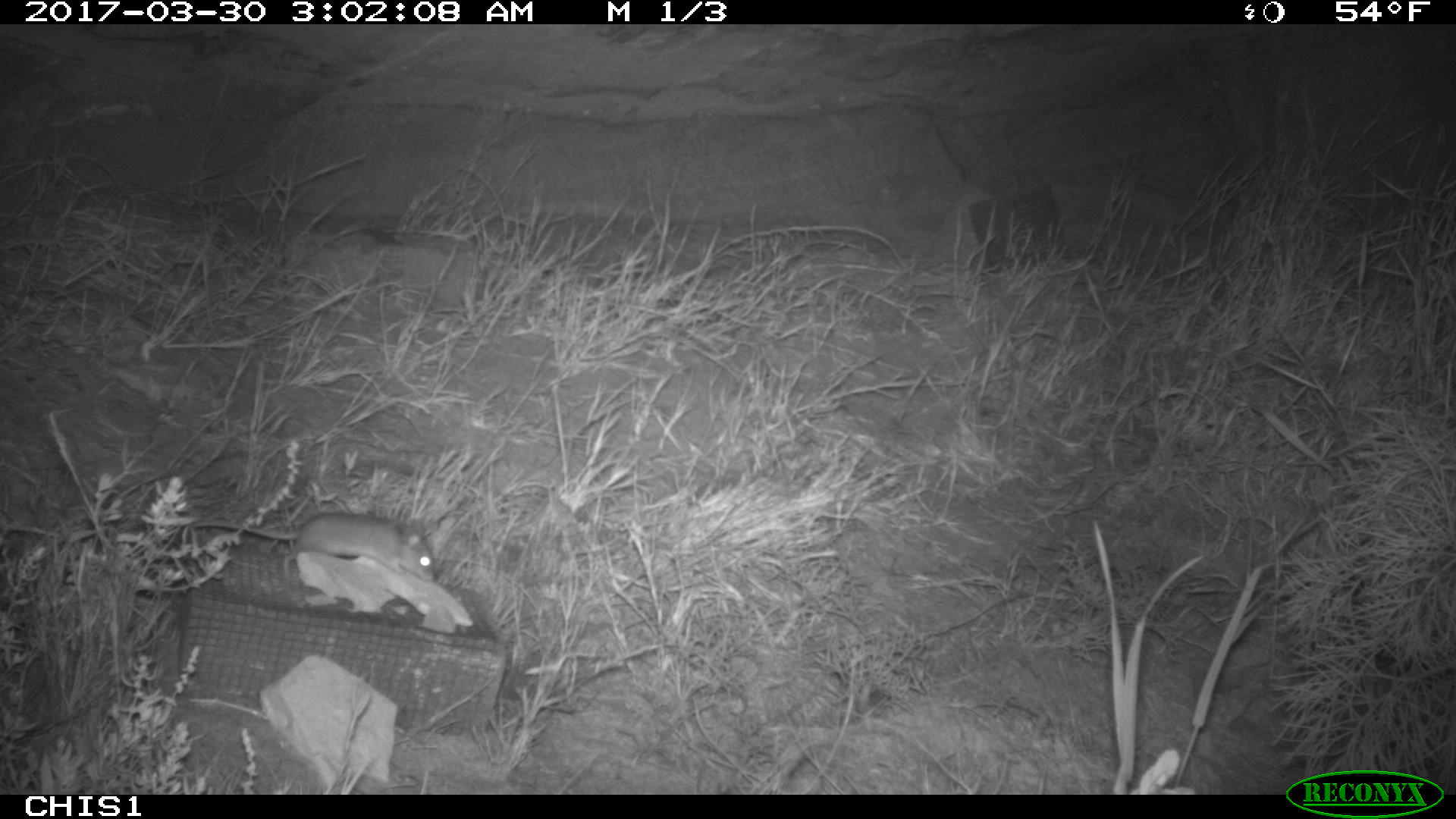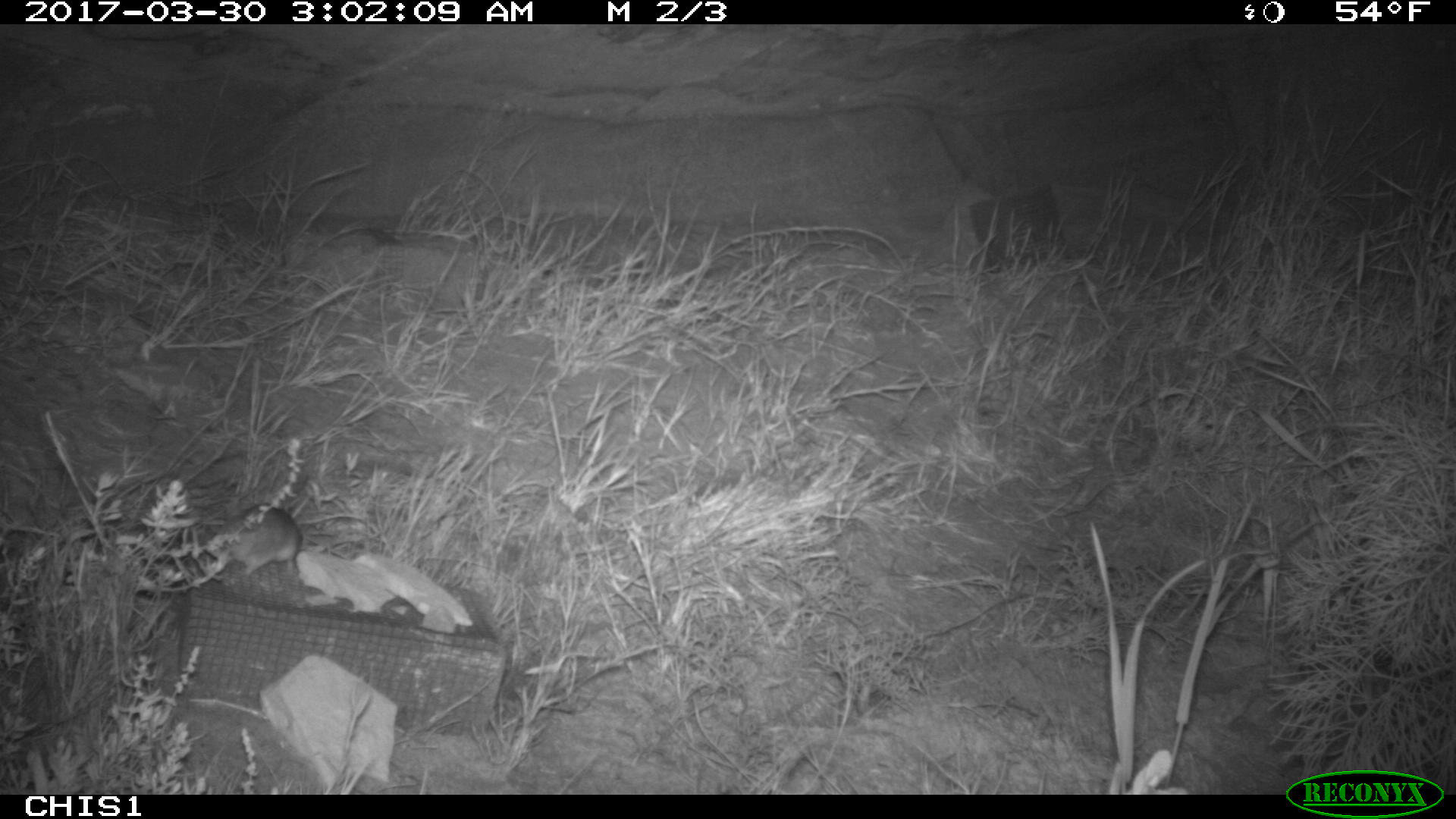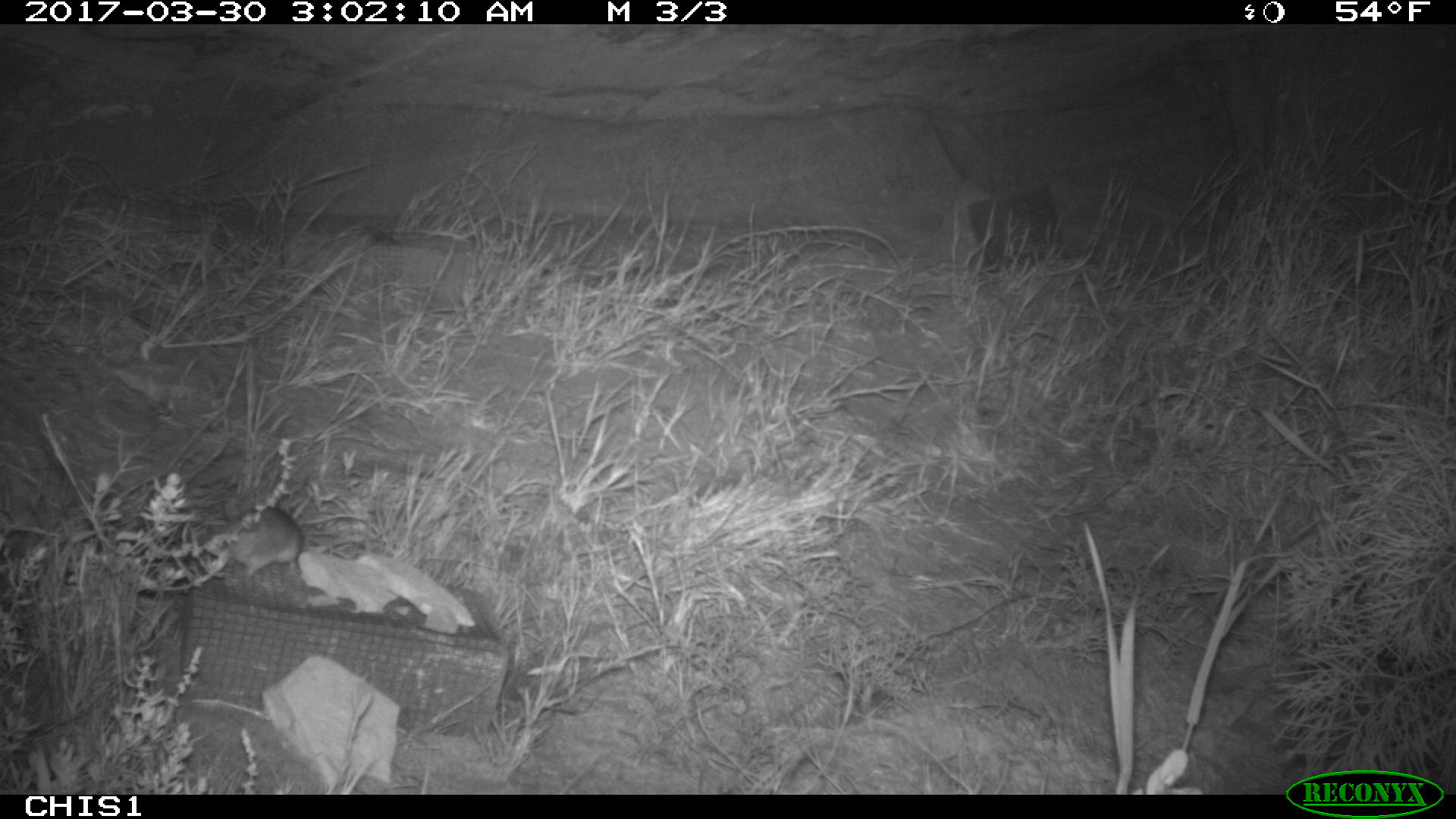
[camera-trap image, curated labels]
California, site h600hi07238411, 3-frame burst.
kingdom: Animalia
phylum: Chordata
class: Mammalia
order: Rodentia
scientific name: Rodentia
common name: rodent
Rodent (Rodentia).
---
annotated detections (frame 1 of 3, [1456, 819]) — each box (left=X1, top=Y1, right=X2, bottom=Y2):
rodent: (left=194, top=512, right=435, bottom=582)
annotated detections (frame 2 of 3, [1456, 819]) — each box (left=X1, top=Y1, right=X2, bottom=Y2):
rodent: (left=217, top=503, right=302, bottom=575)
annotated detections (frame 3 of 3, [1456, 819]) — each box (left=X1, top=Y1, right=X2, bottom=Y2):
rodent: (left=218, top=505, right=303, bottom=578)